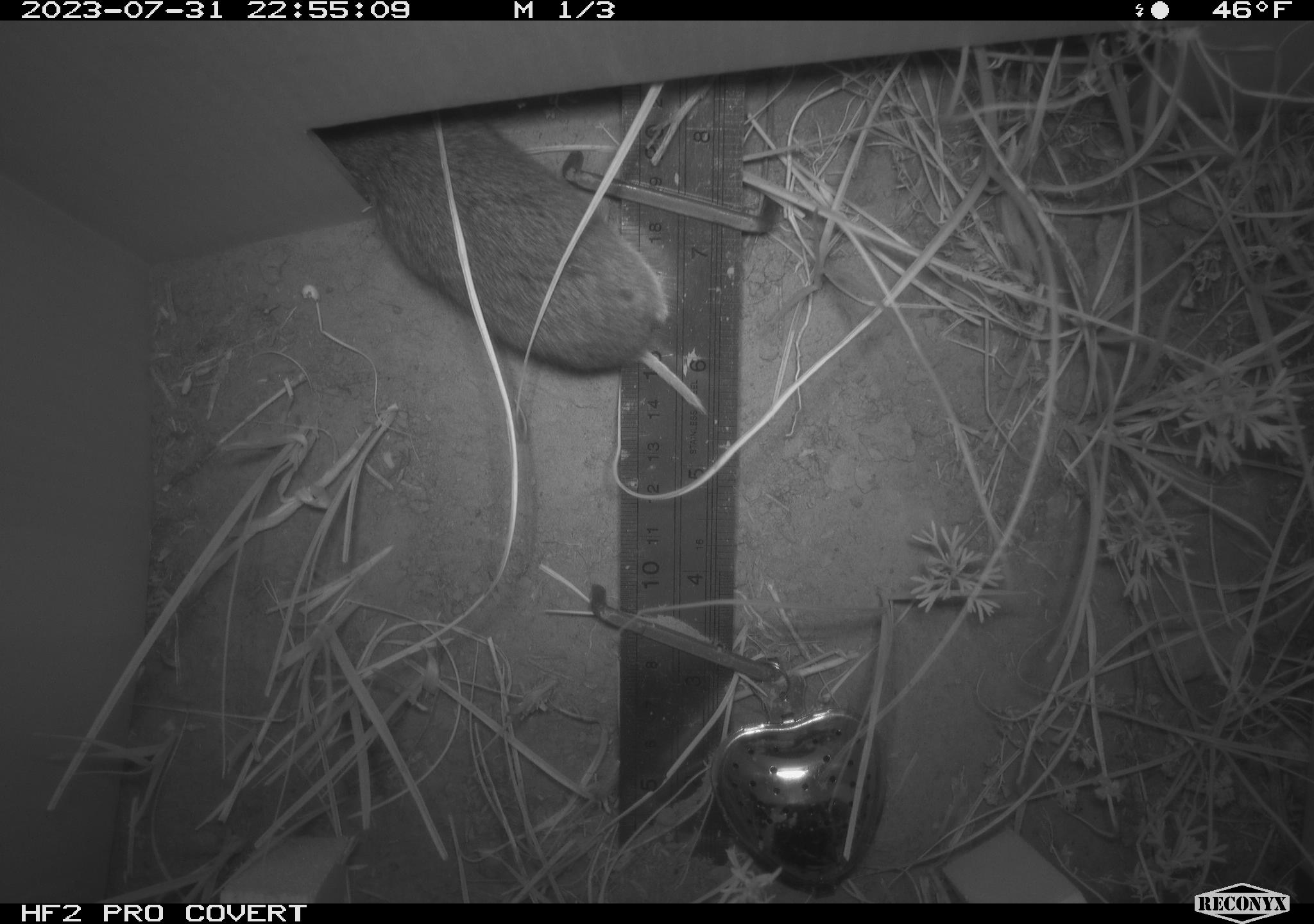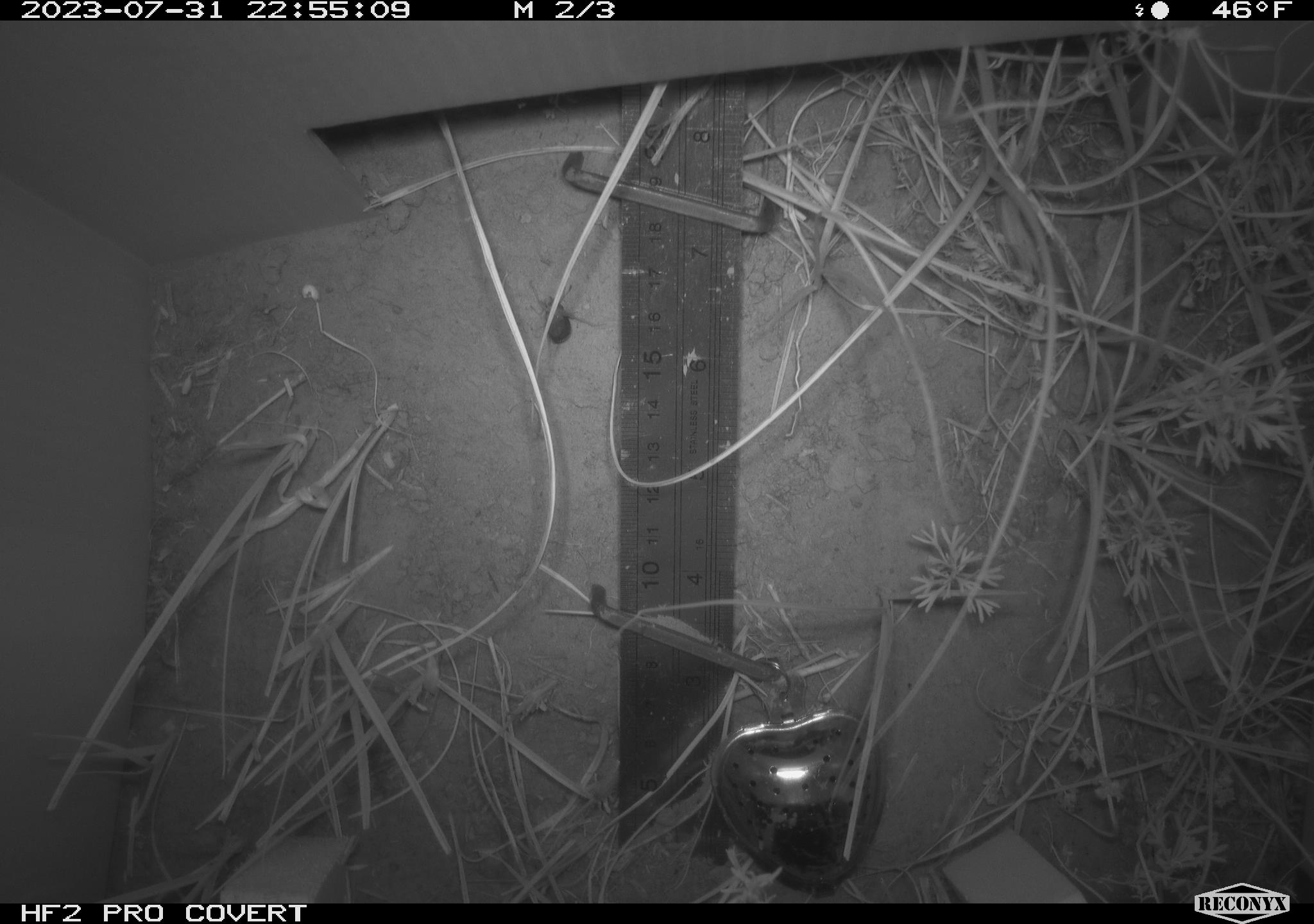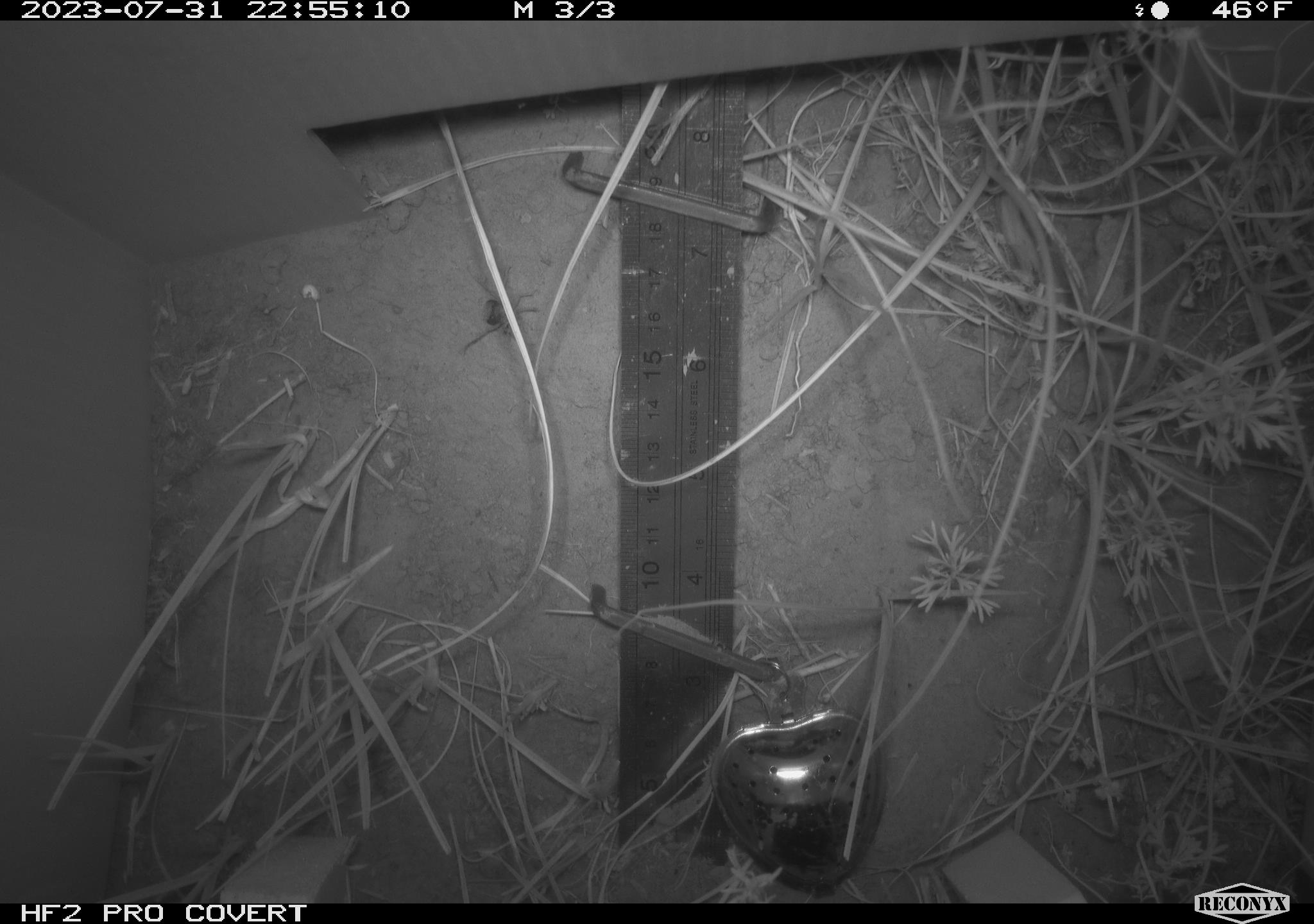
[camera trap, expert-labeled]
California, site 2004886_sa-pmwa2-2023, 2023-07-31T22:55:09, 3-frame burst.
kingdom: Animalia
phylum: Chordata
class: Mammalia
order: Rodentia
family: Cricetidae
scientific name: Cricetidae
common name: hamsters, voles, lemmings, and allies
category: cricetidae family